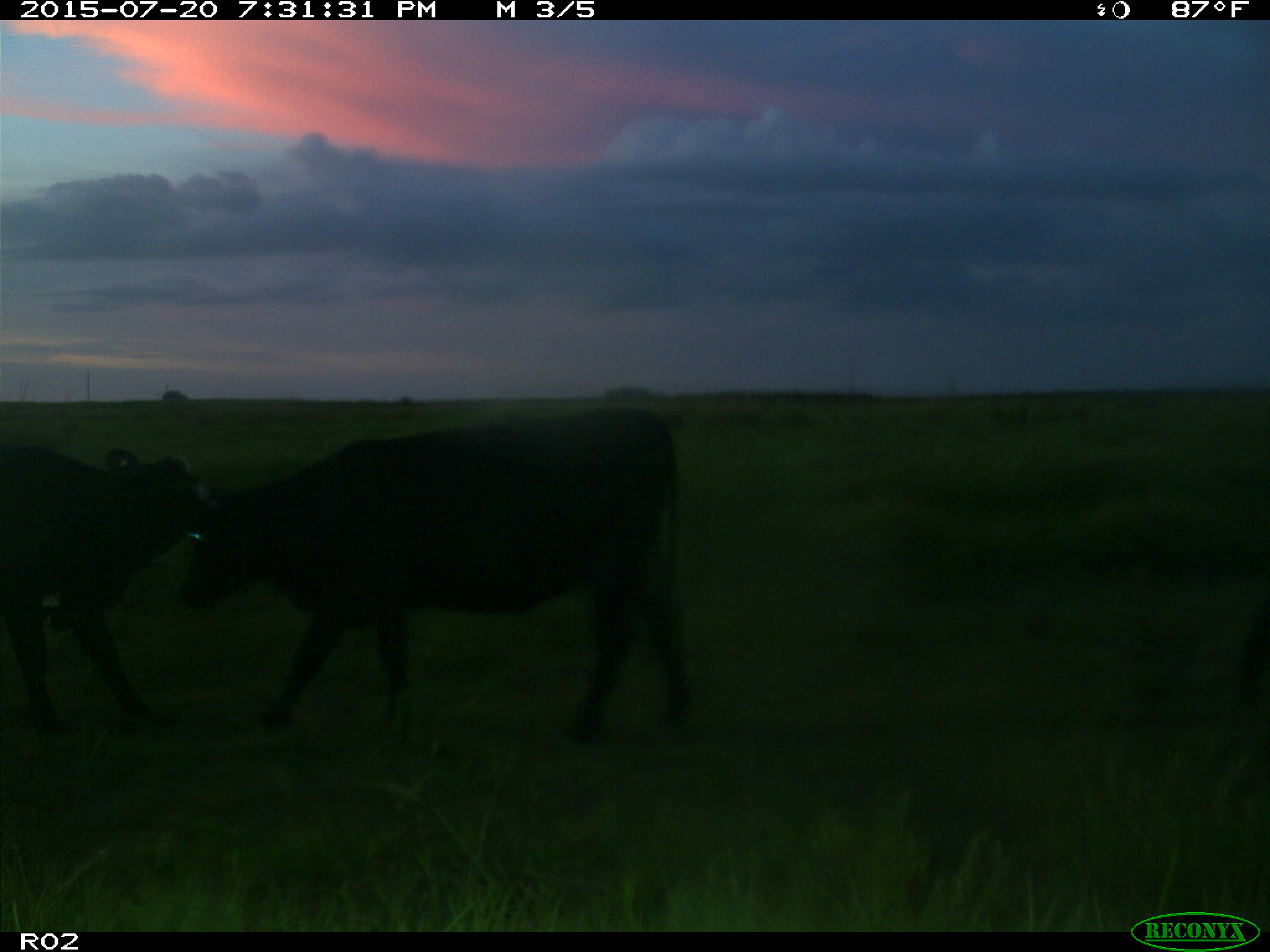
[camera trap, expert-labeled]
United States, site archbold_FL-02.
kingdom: Animalia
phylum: Chordata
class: Mammalia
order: Artiodactyla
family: Bovidae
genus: Bos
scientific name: Bos taurus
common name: domestic cow